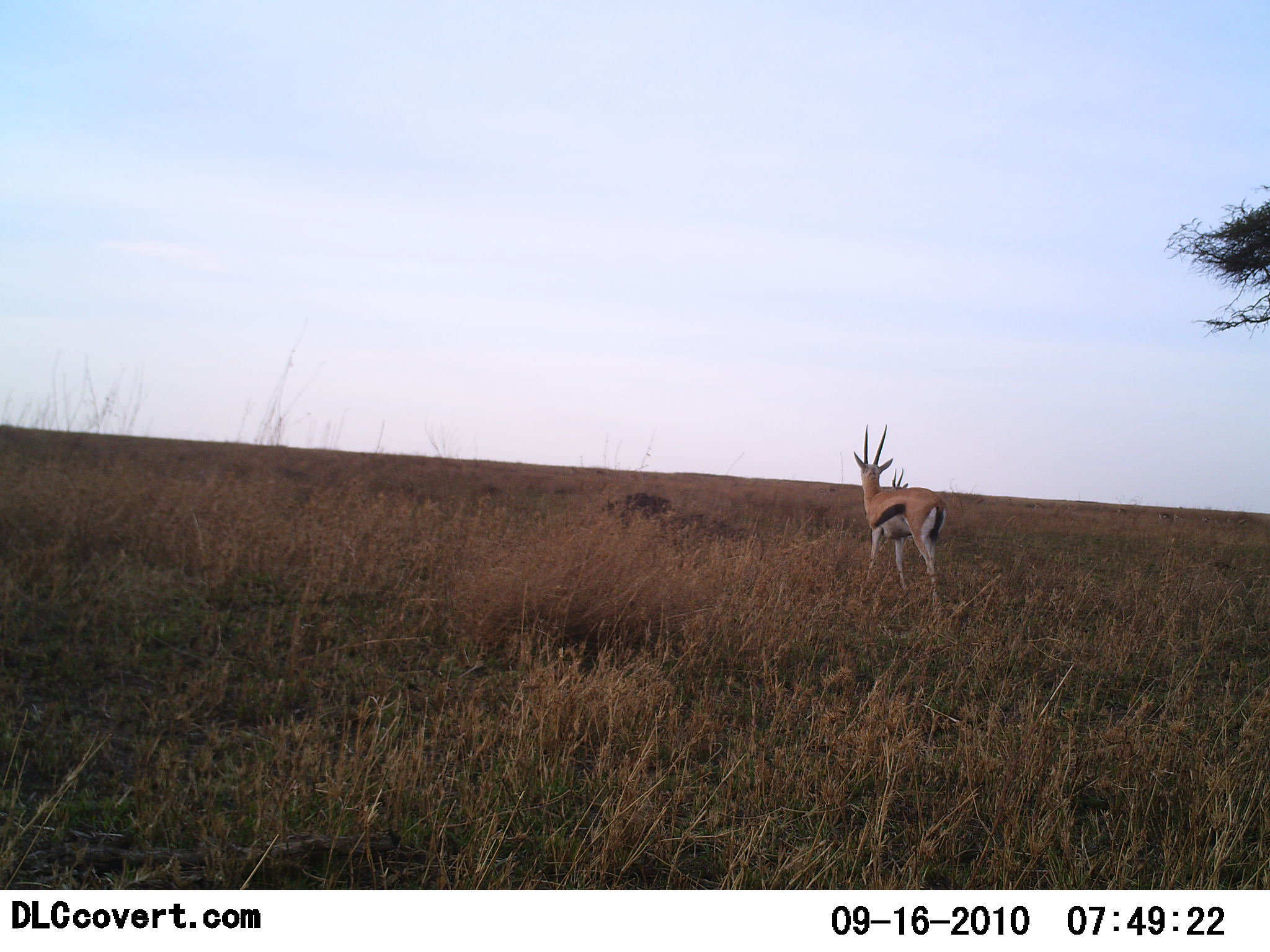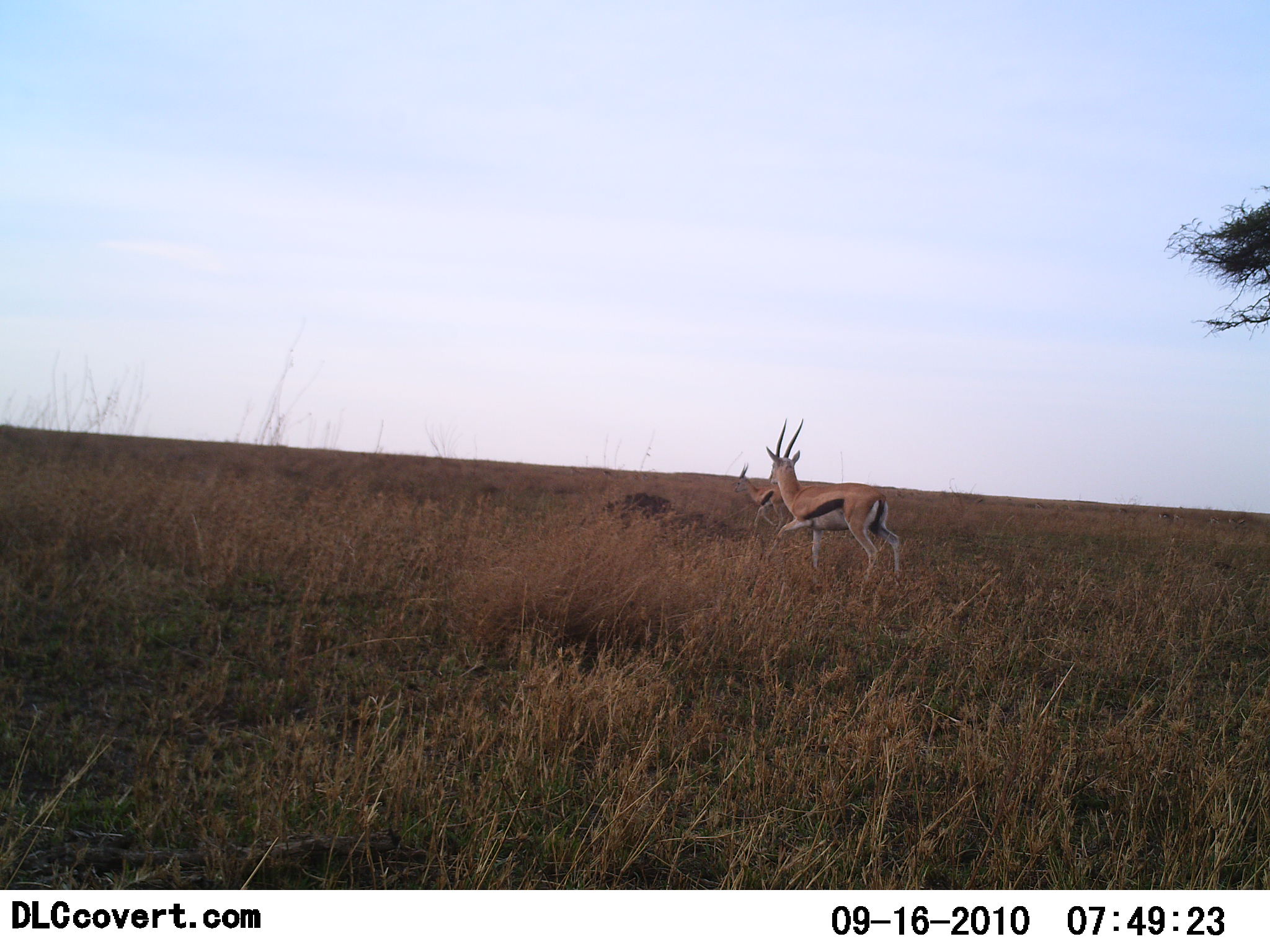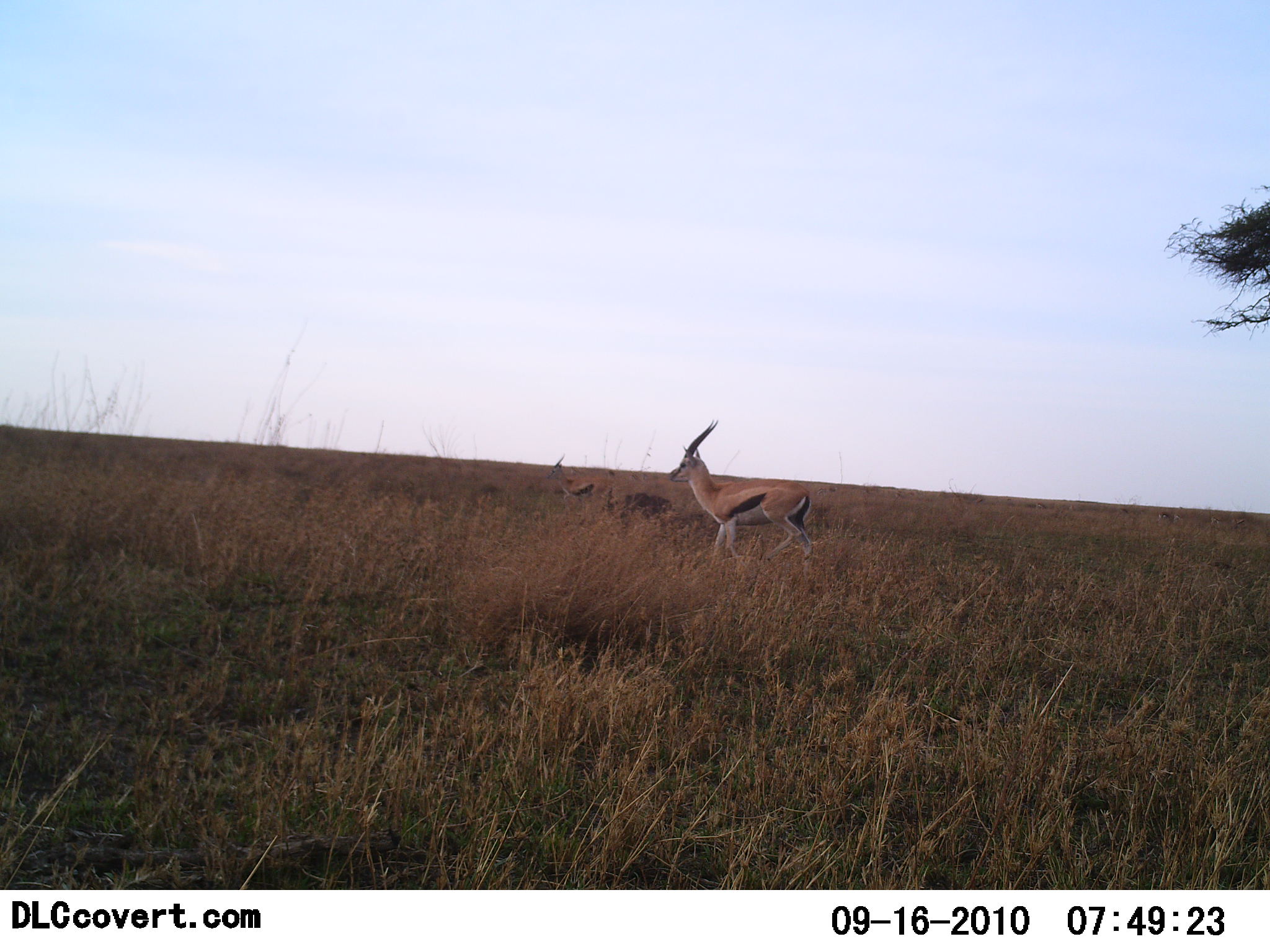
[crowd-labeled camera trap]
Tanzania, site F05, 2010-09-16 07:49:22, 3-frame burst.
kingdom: Animalia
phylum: Chordata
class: Mammalia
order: Artiodactyla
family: Bovidae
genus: Eudorcas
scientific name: Eudorcas thomsonii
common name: thomson's gazelle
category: gazellethomsons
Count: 2.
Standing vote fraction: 0%.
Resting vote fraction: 0%.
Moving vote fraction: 100%.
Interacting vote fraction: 0%.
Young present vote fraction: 0%.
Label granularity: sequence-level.